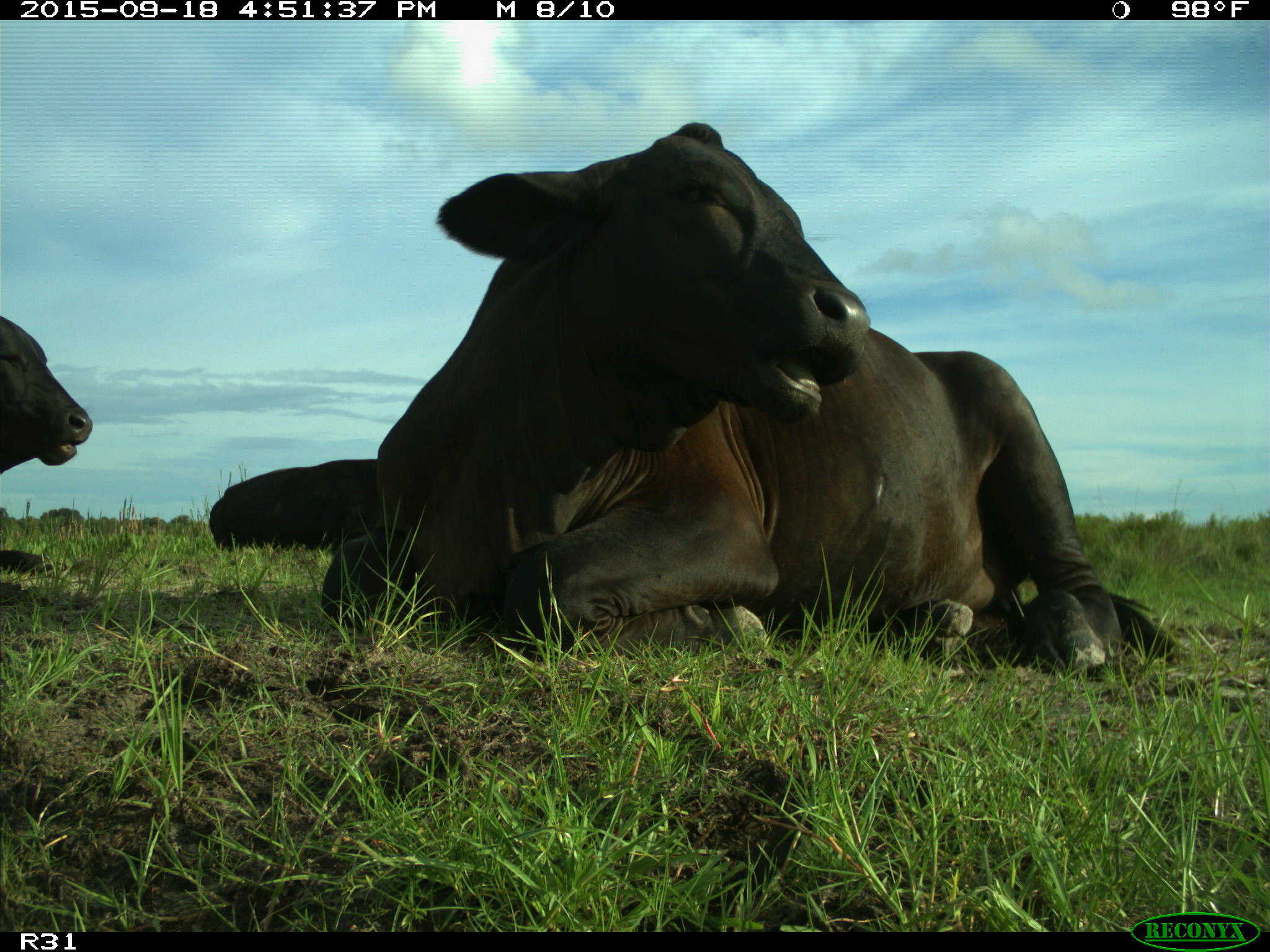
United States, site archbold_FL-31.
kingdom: Animalia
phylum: Chordata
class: Mammalia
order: Artiodactyla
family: Bovidae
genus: Bos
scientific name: Bos taurus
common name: domestic cow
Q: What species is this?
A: Bos taurus (domestic cow).